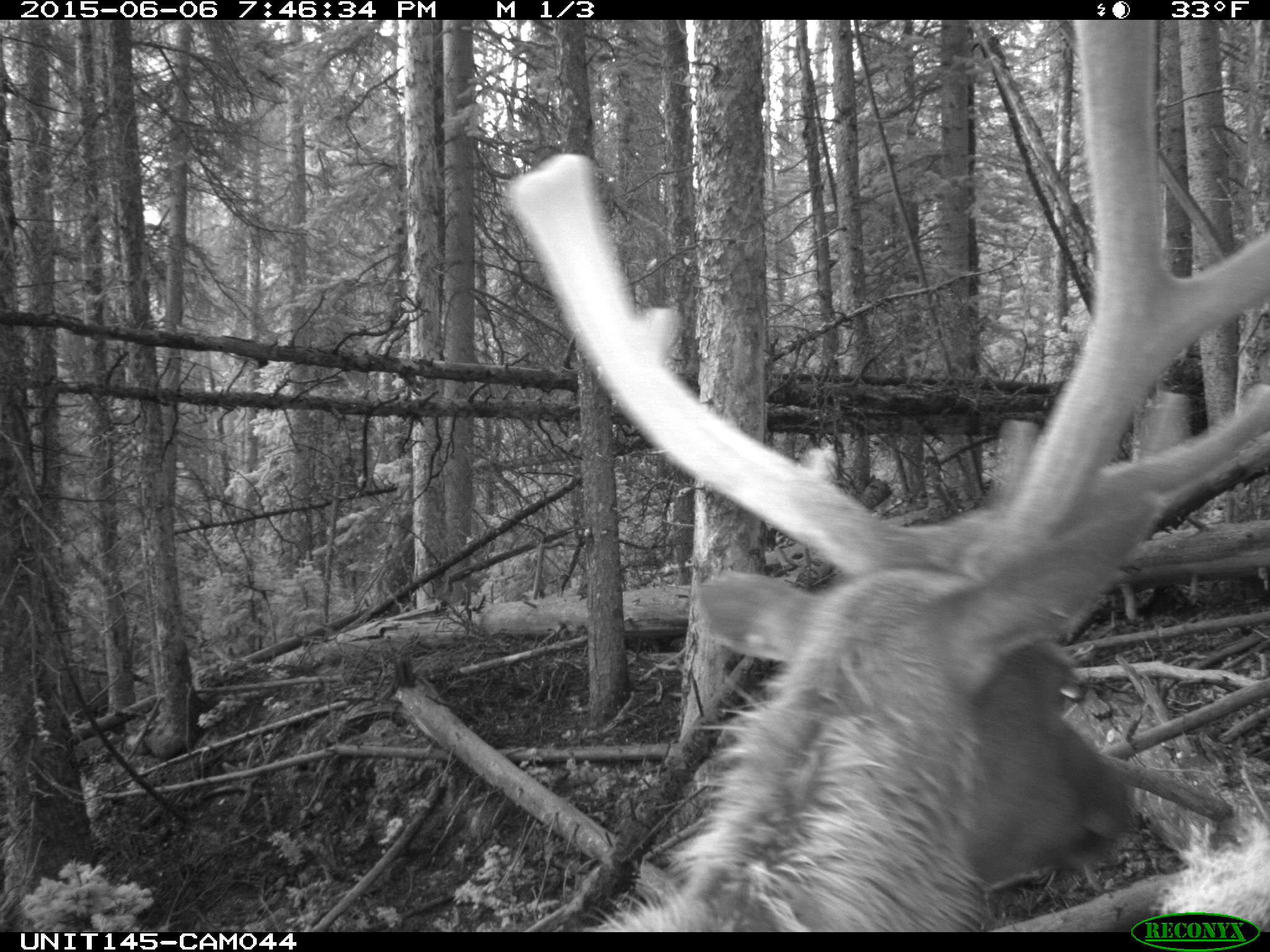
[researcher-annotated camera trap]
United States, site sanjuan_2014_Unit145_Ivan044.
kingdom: Animalia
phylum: Chordata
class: Mammalia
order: Artiodactyla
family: Cervidae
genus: Cervus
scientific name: Cervus elaphus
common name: red deer